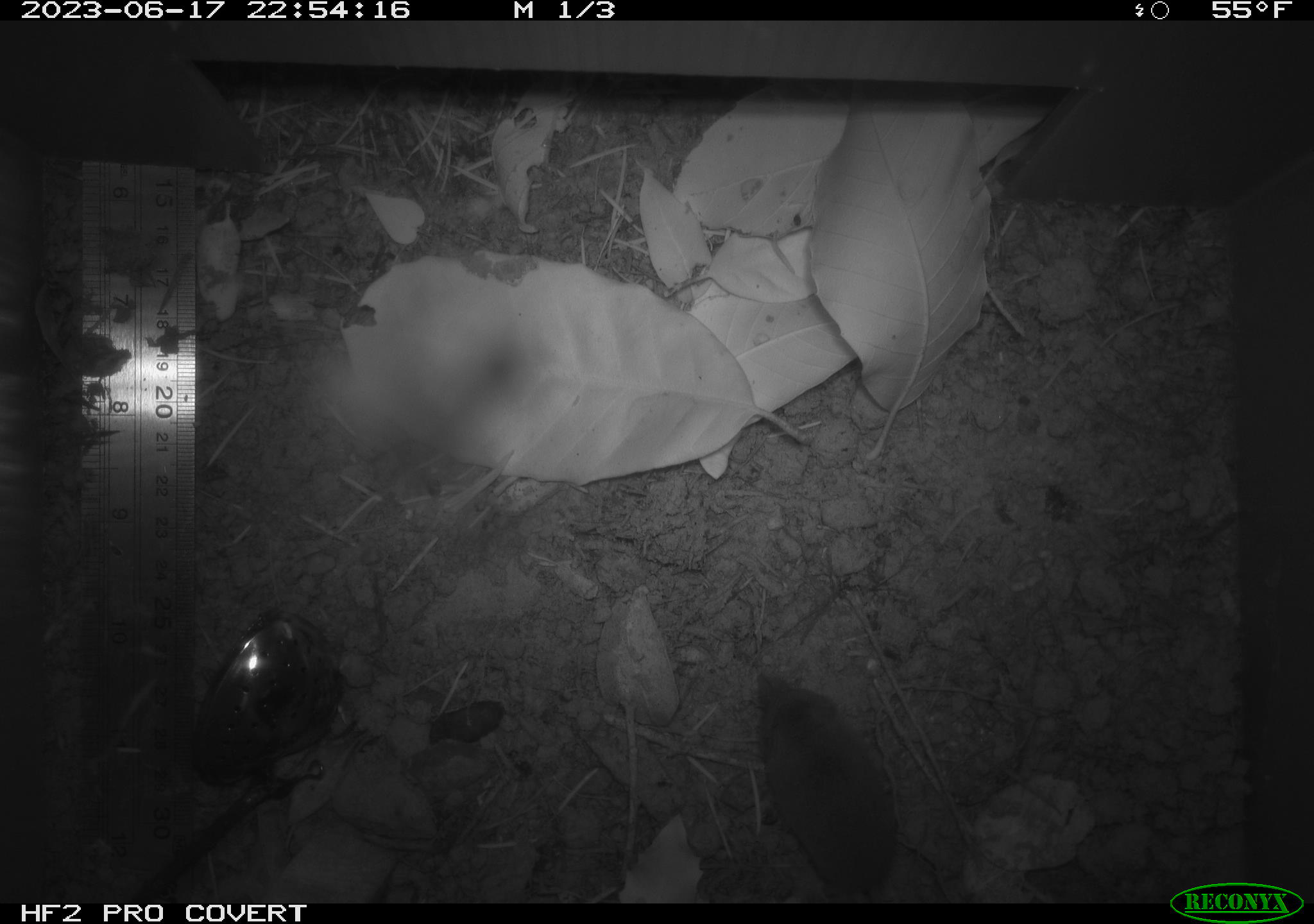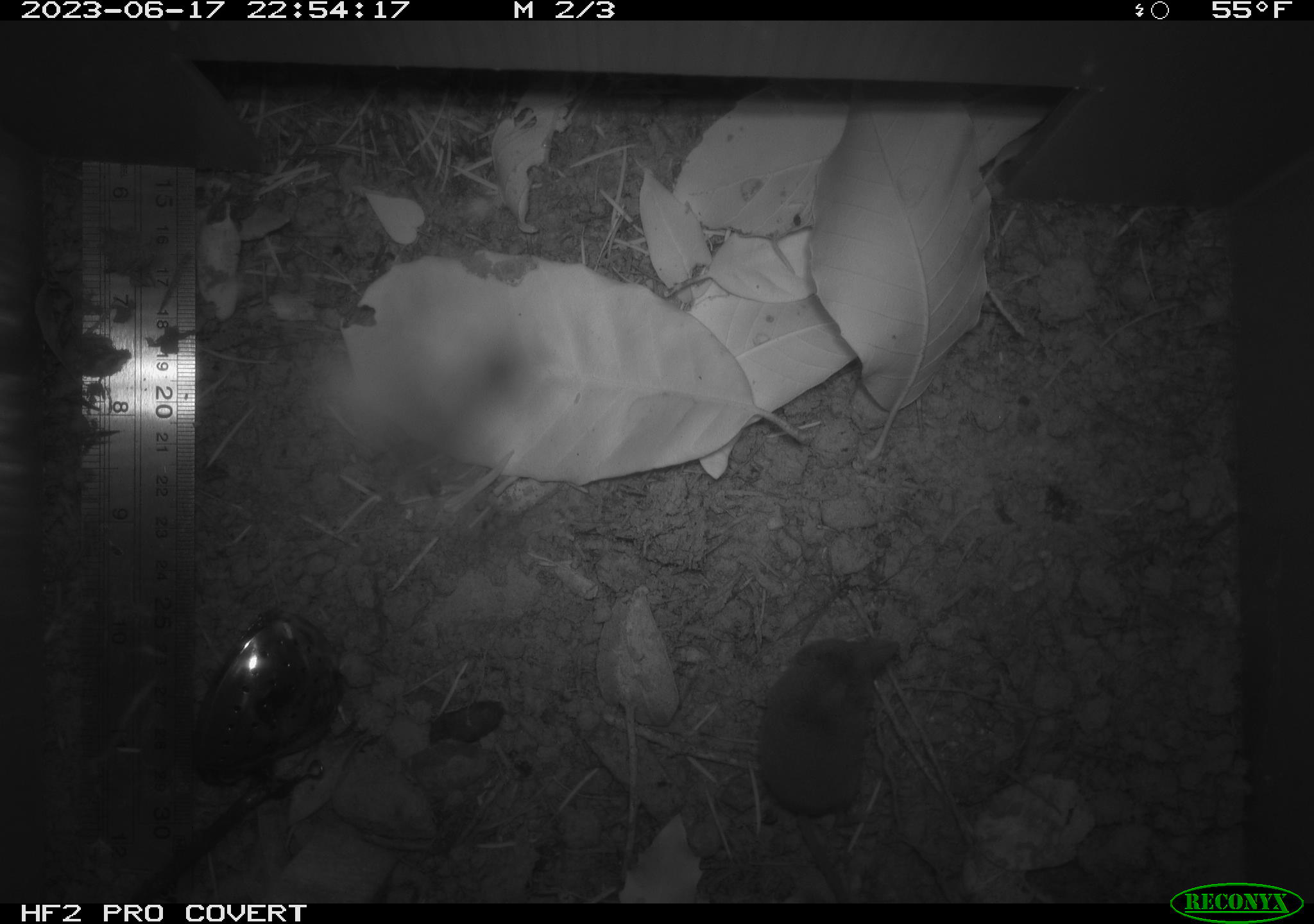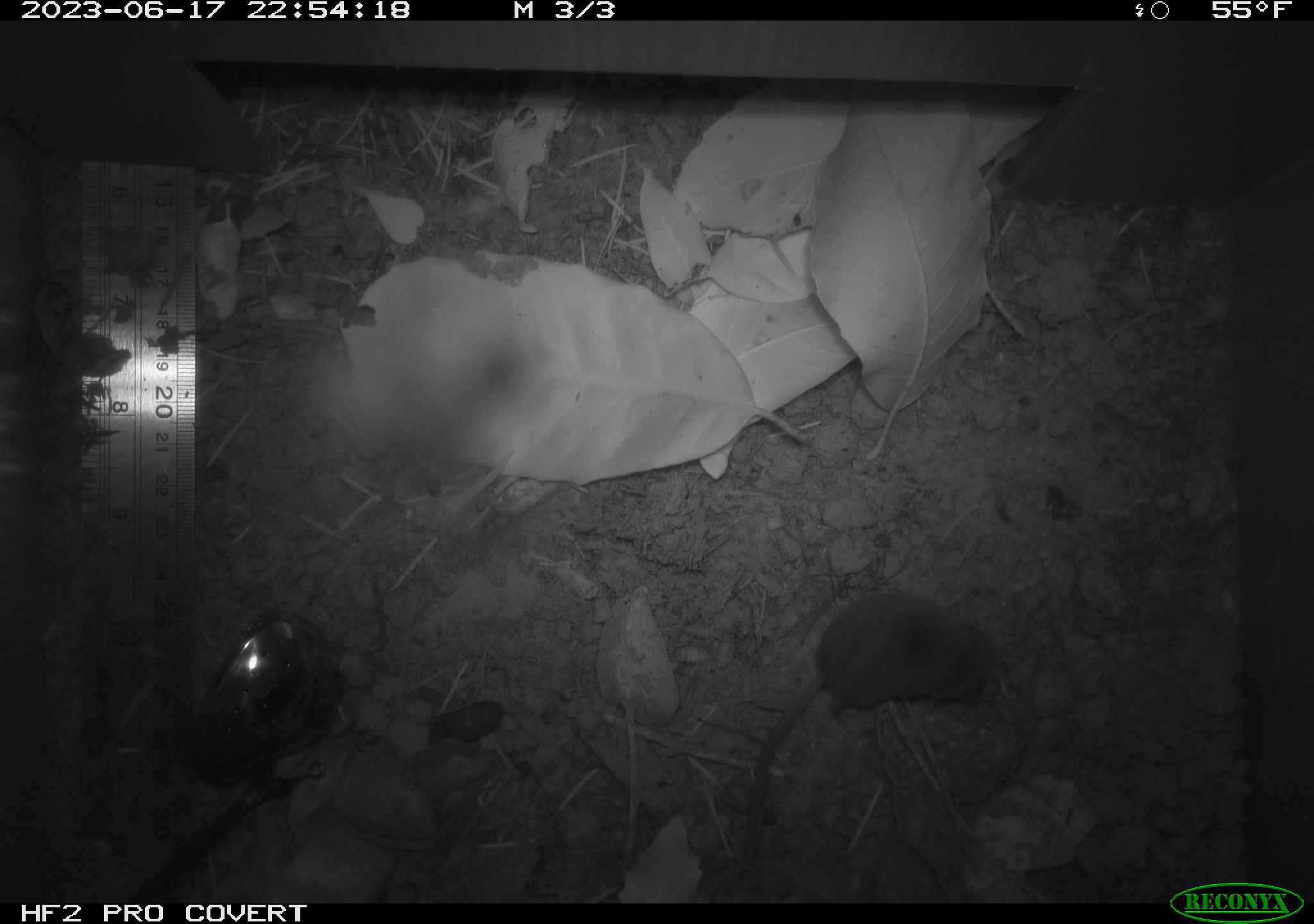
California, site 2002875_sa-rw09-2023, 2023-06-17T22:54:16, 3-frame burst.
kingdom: Animalia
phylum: Chordata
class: Mammalia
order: Eulipotyphla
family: Soricidae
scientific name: Soricidae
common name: shrews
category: soricidae family